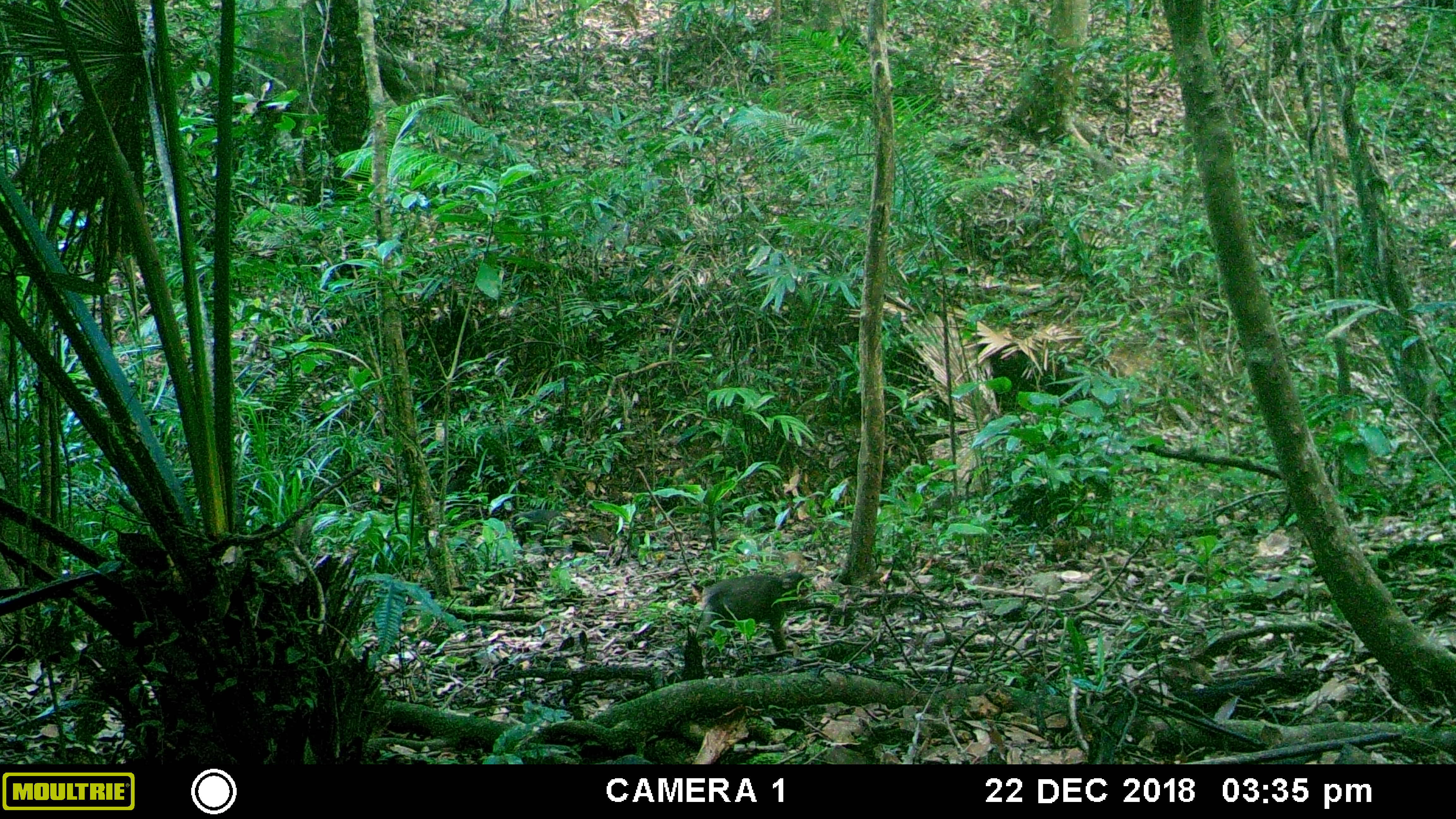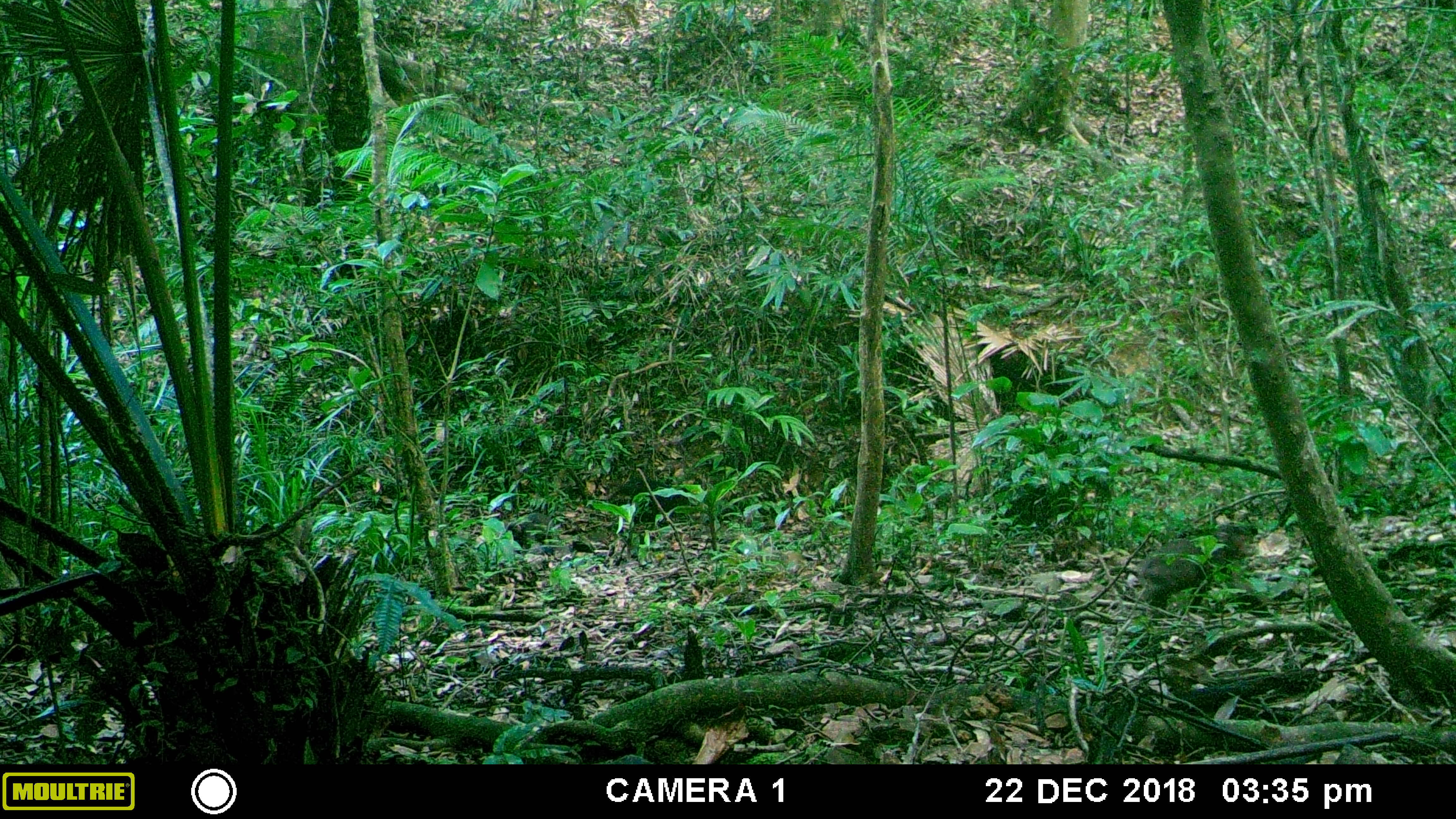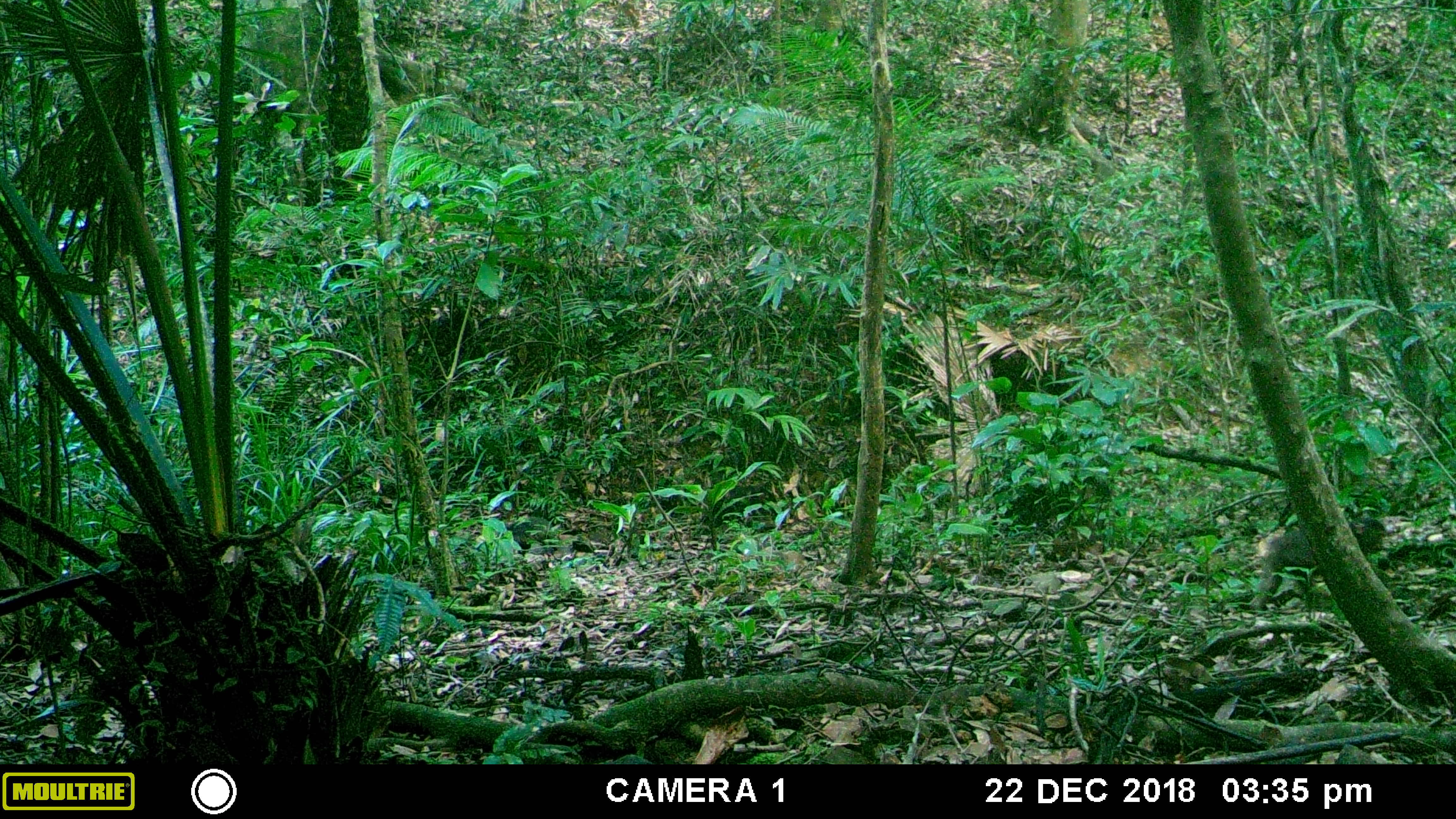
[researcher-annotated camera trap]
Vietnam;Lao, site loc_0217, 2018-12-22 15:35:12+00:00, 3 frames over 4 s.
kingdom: Animalia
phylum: Chordata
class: Mammalia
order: Primates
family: Cercopithecidae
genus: Macaca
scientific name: Macaca arctoides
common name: stump-tailed macaque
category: stump tailed macaque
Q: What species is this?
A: Stump tailed macaque (stump-tailed macaque) (Macaca arctoides).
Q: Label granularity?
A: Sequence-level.